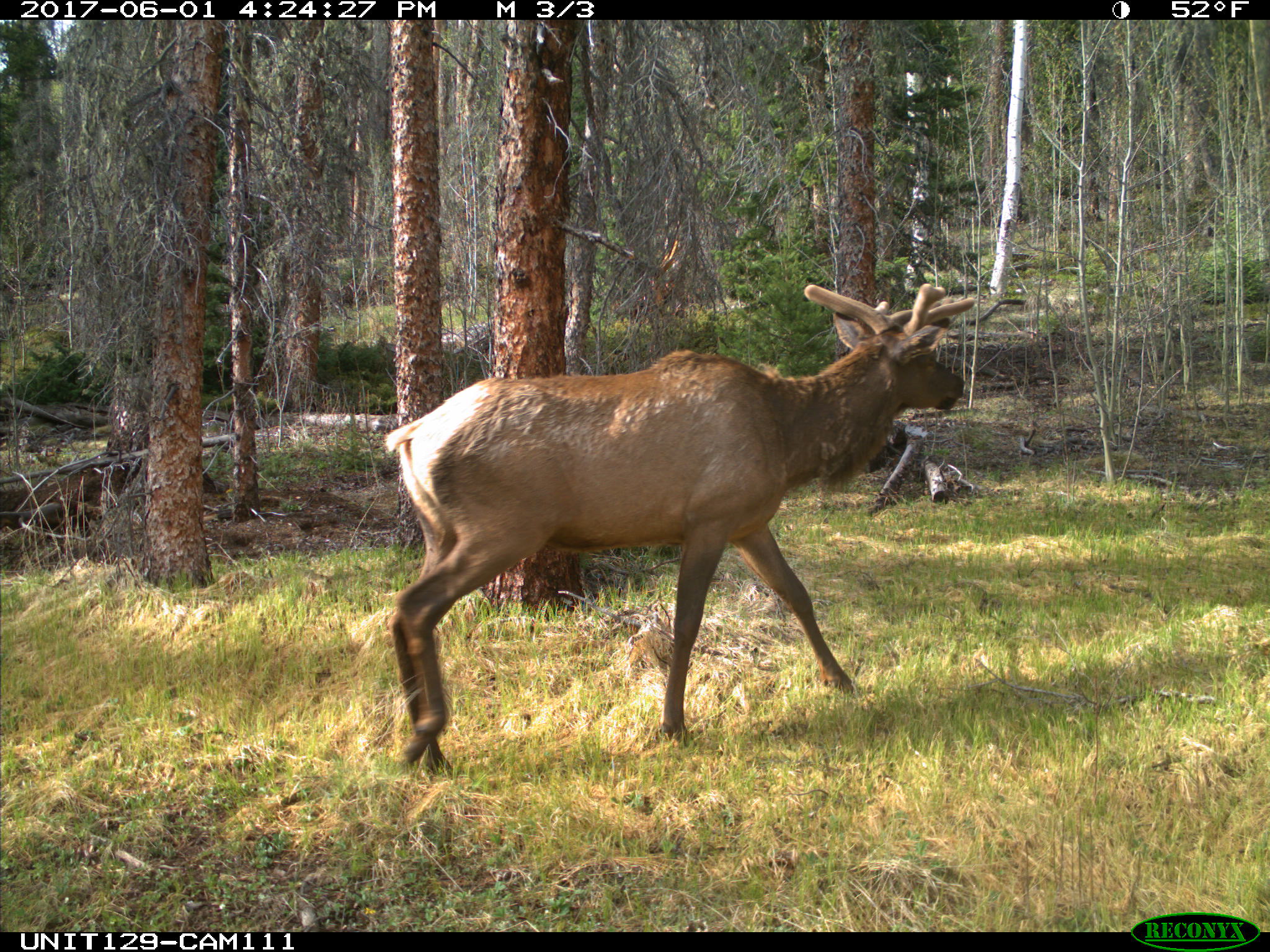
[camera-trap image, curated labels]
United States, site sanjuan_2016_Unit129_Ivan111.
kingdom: Animalia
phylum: Chordata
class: Mammalia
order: Artiodactyla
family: Cervidae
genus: Cervus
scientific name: Cervus elaphus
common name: red deer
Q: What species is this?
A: Cervus elaphus (red deer).